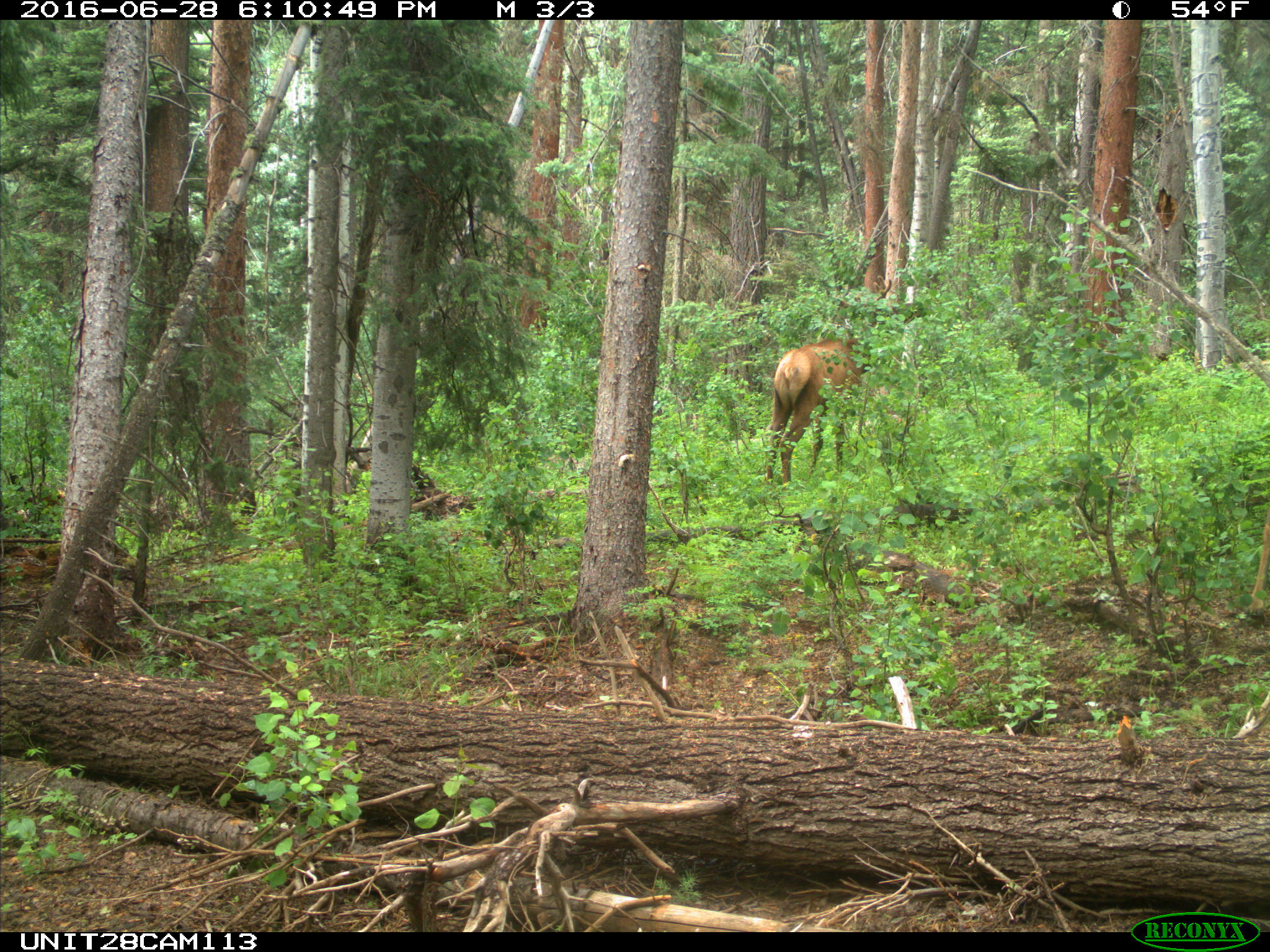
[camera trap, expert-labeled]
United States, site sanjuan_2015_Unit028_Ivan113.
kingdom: Animalia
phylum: Chordata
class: Mammalia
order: Artiodactyla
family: Cervidae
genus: Cervus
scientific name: Cervus elaphus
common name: red deer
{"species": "Cervus elaphus (red deer)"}